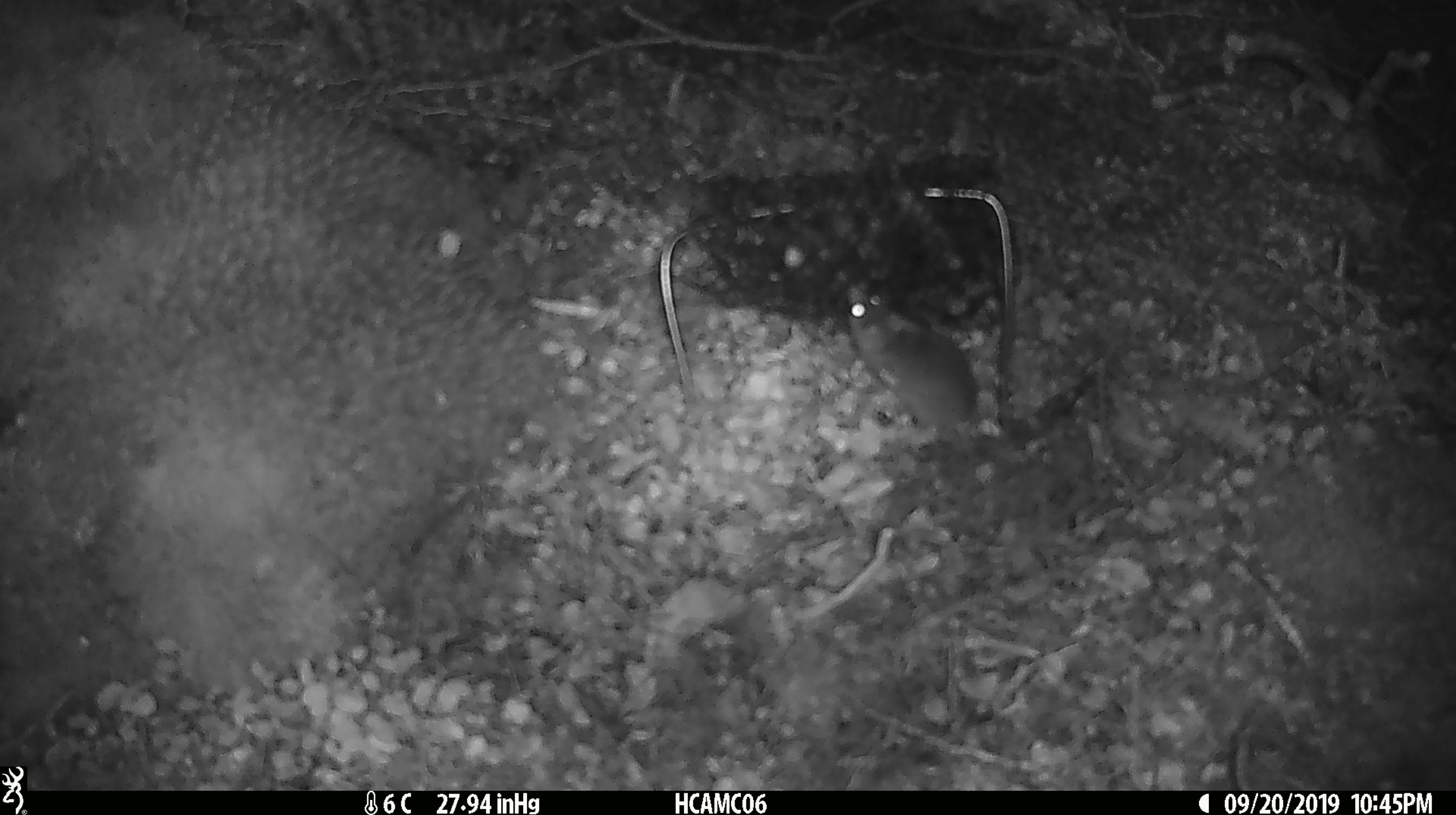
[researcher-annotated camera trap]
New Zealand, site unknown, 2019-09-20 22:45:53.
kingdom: Animalia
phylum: Chordata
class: Mammalia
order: Rodentia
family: Muridae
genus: Mus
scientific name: Mus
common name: mouse